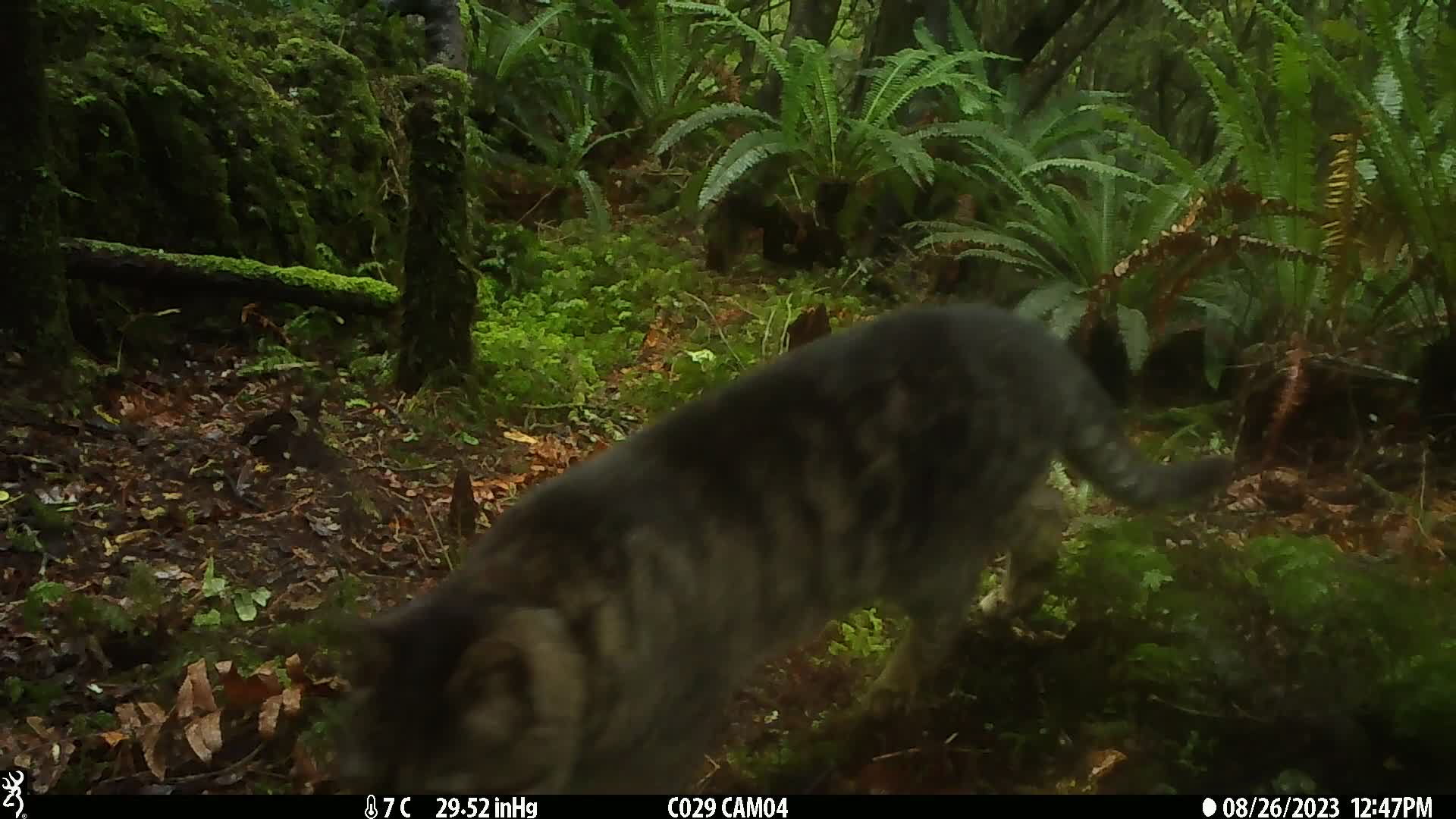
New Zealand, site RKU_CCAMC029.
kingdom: Animalia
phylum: Chordata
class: Mammalia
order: Carnivora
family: Felidae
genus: Felis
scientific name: Felis catus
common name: domestic cat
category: cat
Cat (domestic cat) (Felis catus).